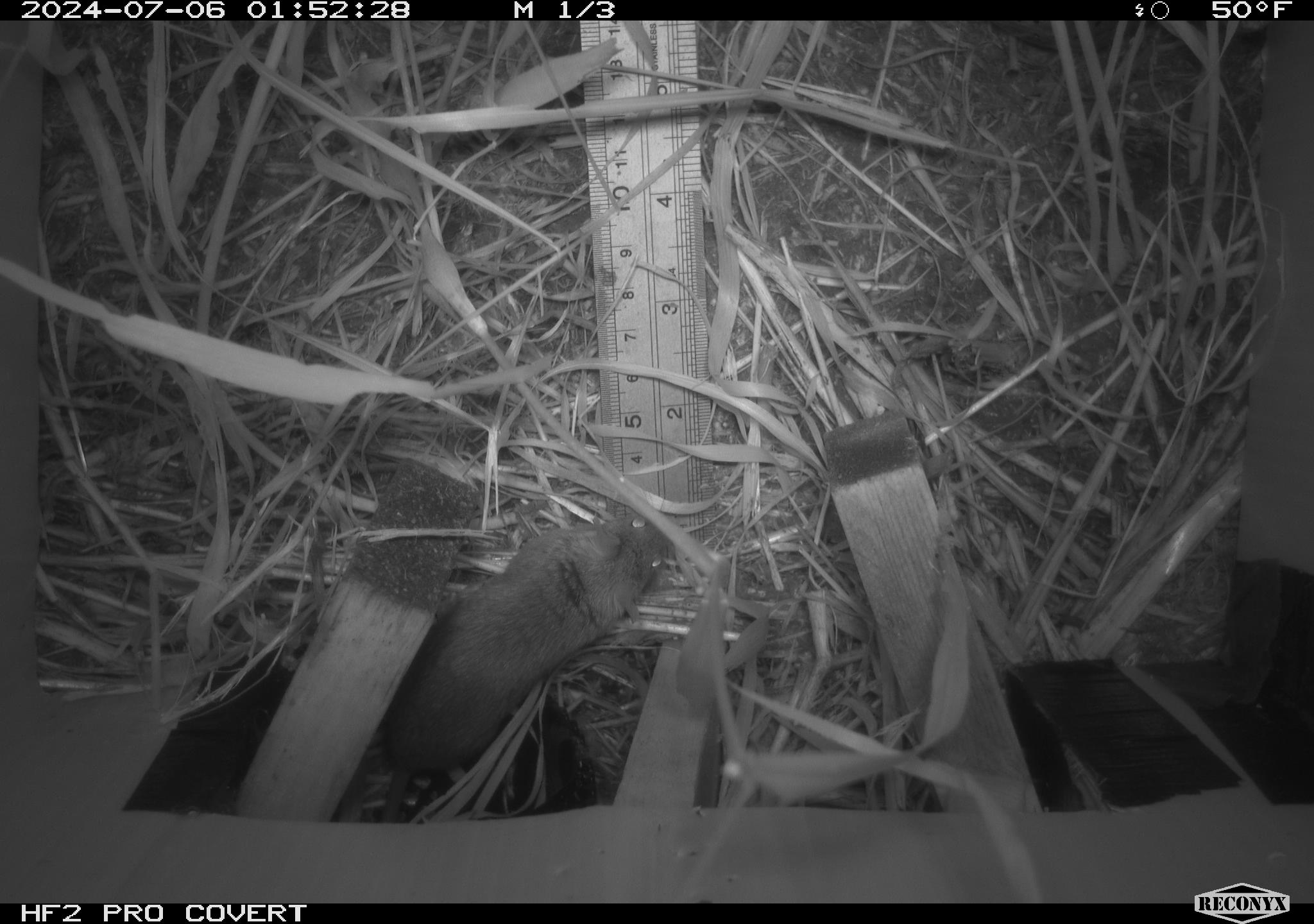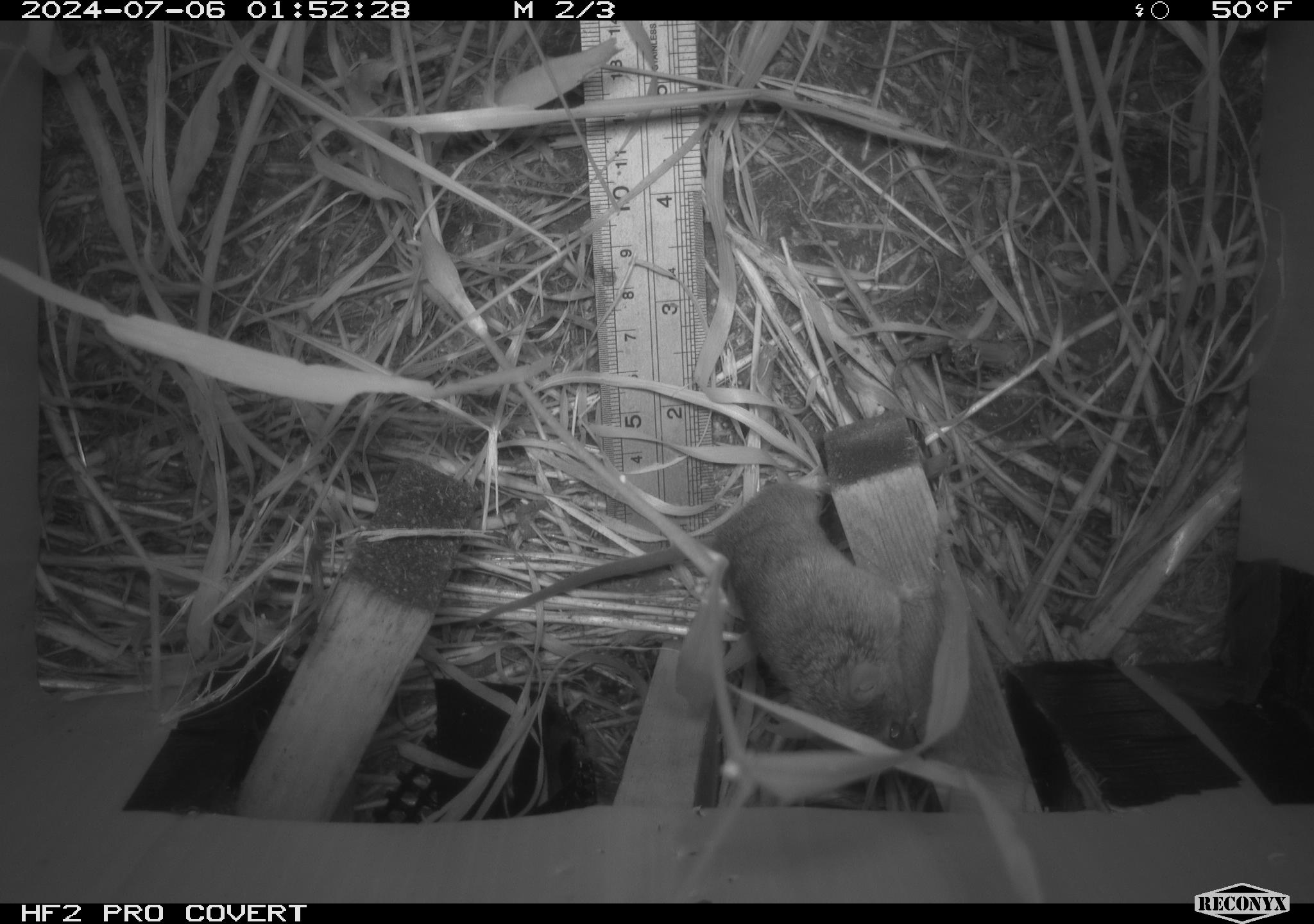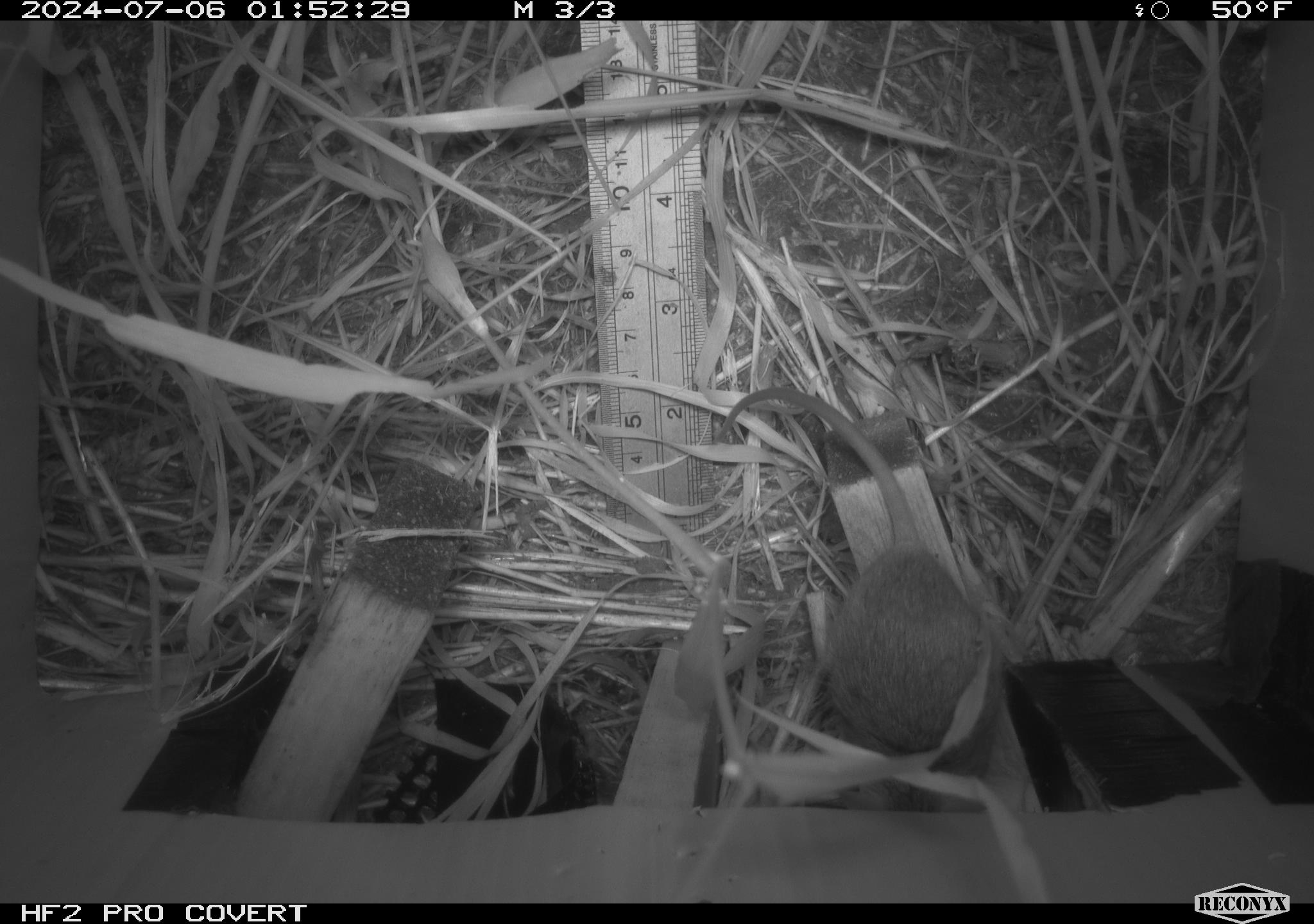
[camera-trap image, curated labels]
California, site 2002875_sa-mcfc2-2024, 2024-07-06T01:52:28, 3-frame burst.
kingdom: Animalia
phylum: Chordata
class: Mammalia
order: Rodentia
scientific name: Rodentia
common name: rodent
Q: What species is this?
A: Rodent (Rodentia).